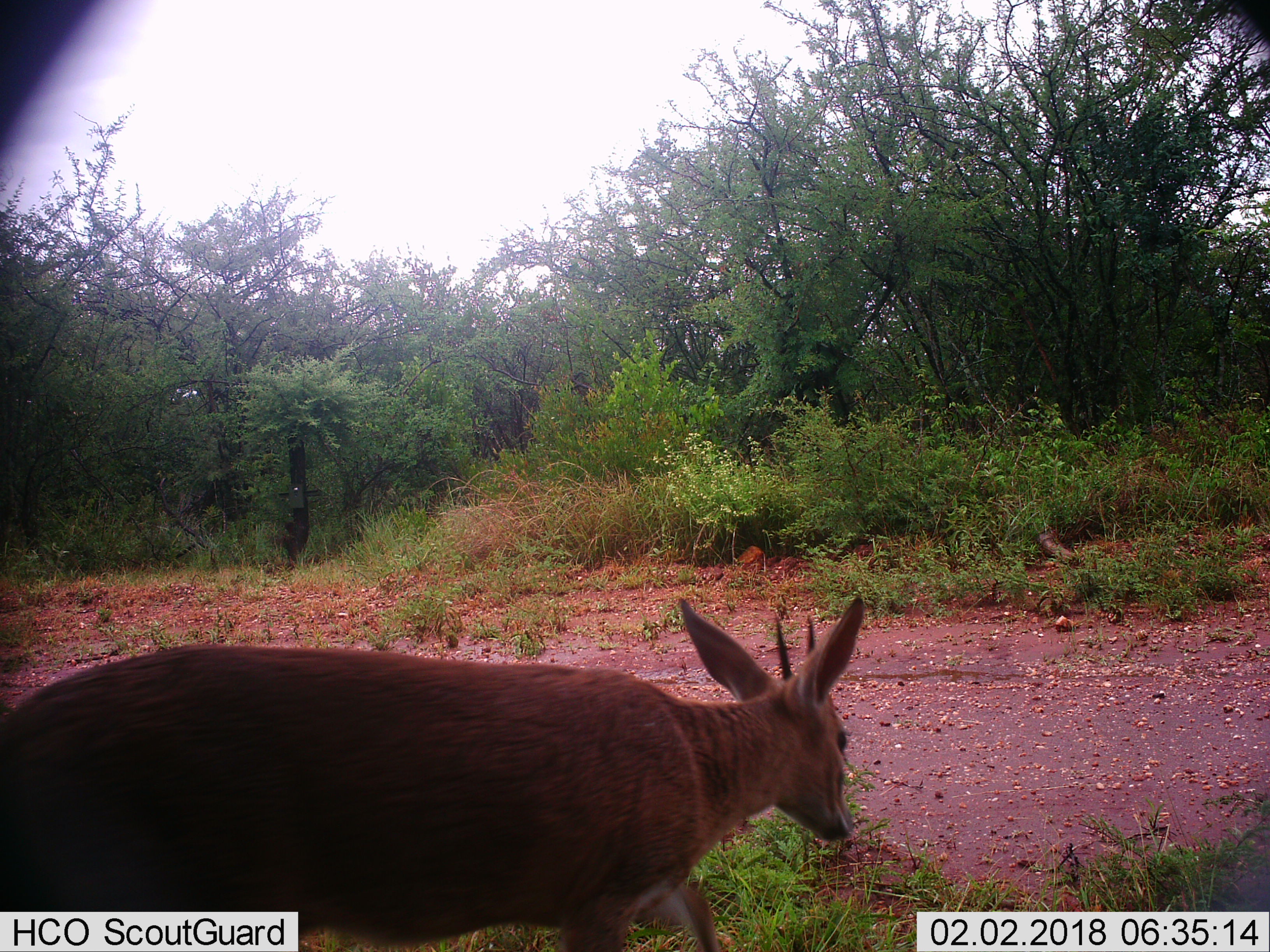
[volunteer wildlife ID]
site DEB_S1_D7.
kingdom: Animalia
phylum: Chordata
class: Mammalia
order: Artiodactyla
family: Bovidae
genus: Sylvicapra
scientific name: Sylvicapra grimmia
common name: common duiker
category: duikercommongrey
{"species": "duikercommongrey (common duiker) (Sylvicapra grimmia)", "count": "1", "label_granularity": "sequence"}